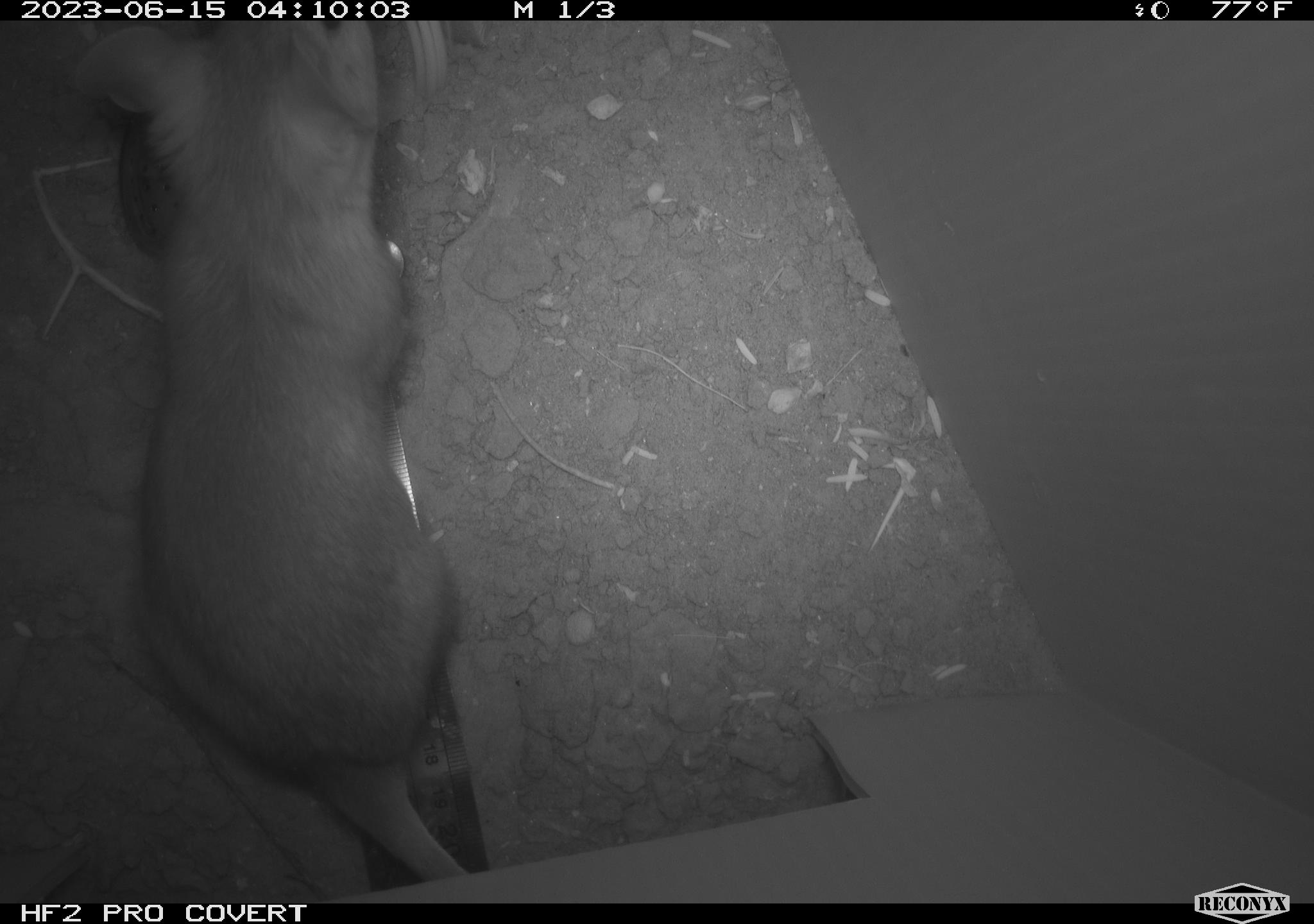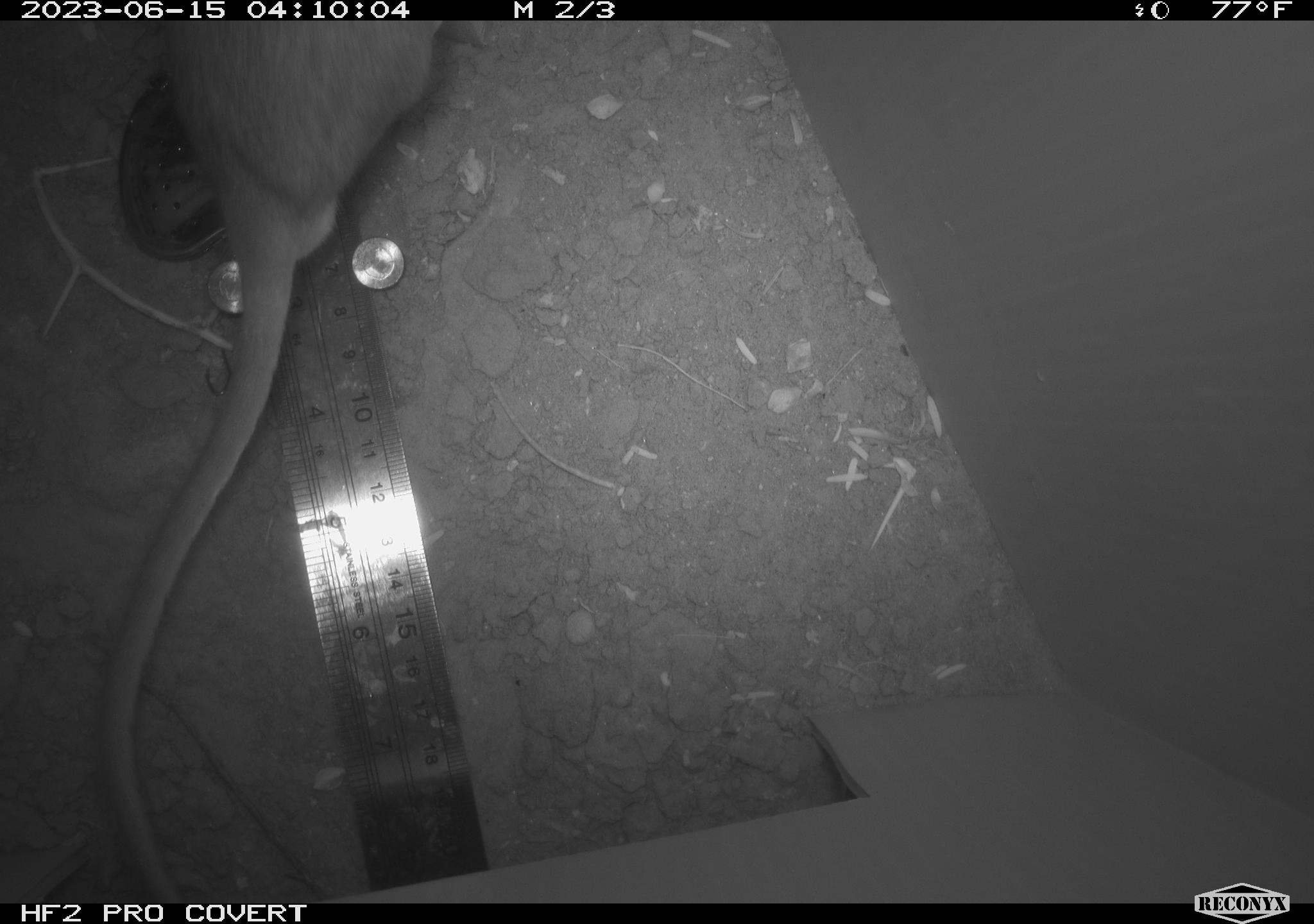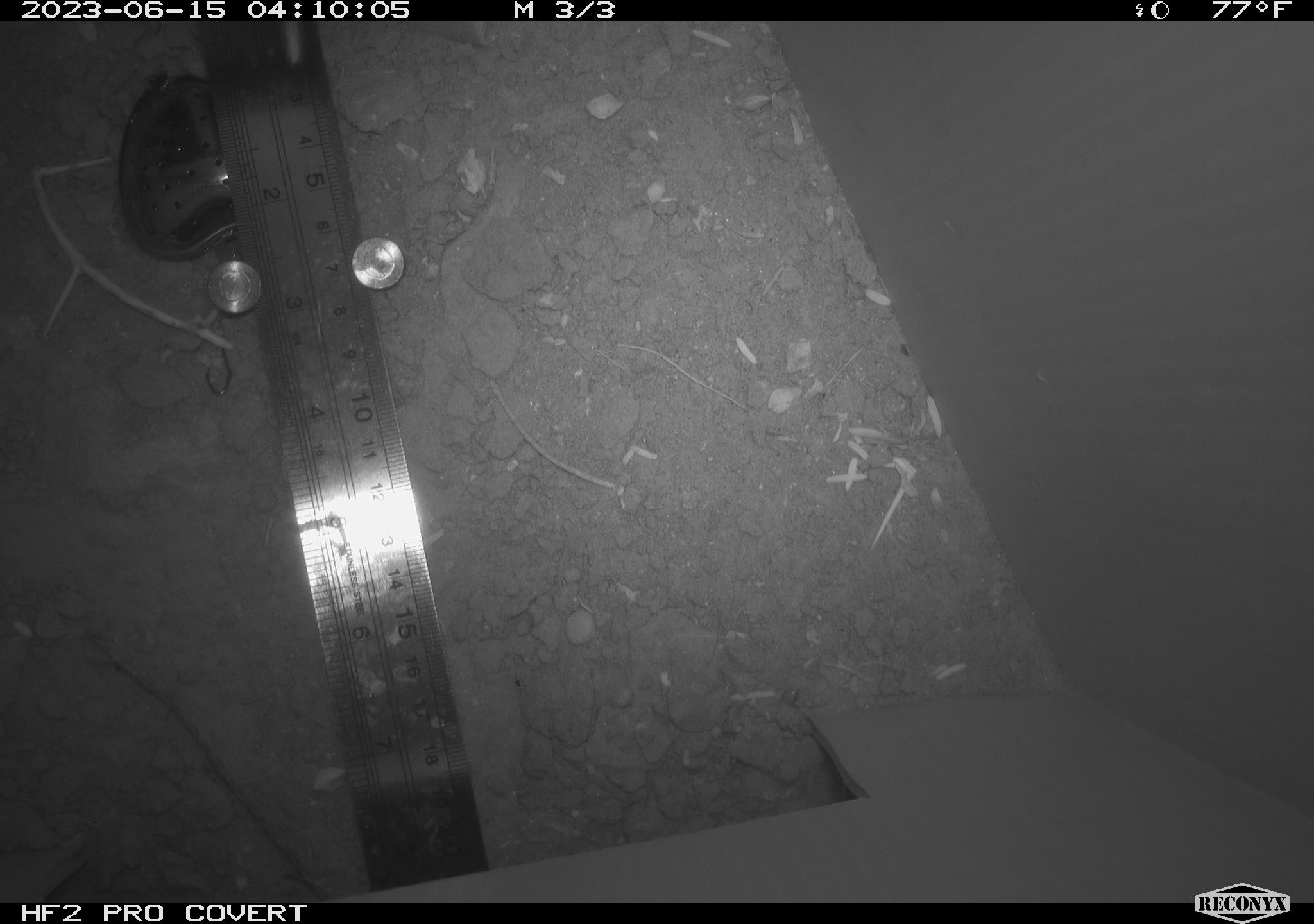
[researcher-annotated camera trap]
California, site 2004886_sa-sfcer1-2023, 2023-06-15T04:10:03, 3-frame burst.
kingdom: Animalia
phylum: Chordata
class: Mammalia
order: Rodentia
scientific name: Rodentia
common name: mouse species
Mouse species (Rodentia).